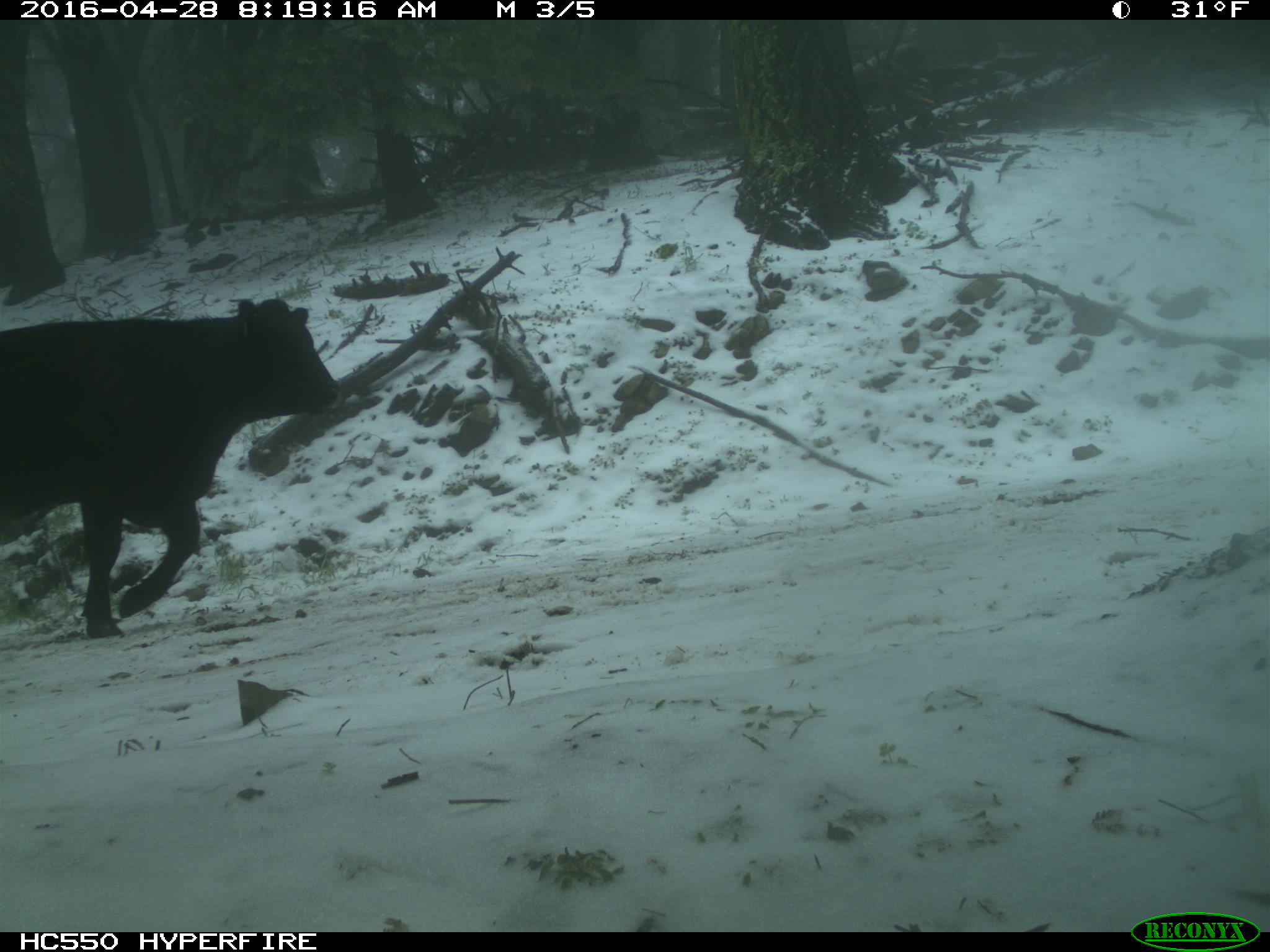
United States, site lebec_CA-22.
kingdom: Animalia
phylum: Chordata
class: Mammalia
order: Artiodactyla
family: Bovidae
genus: Bos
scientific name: Bos taurus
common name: domestic cow